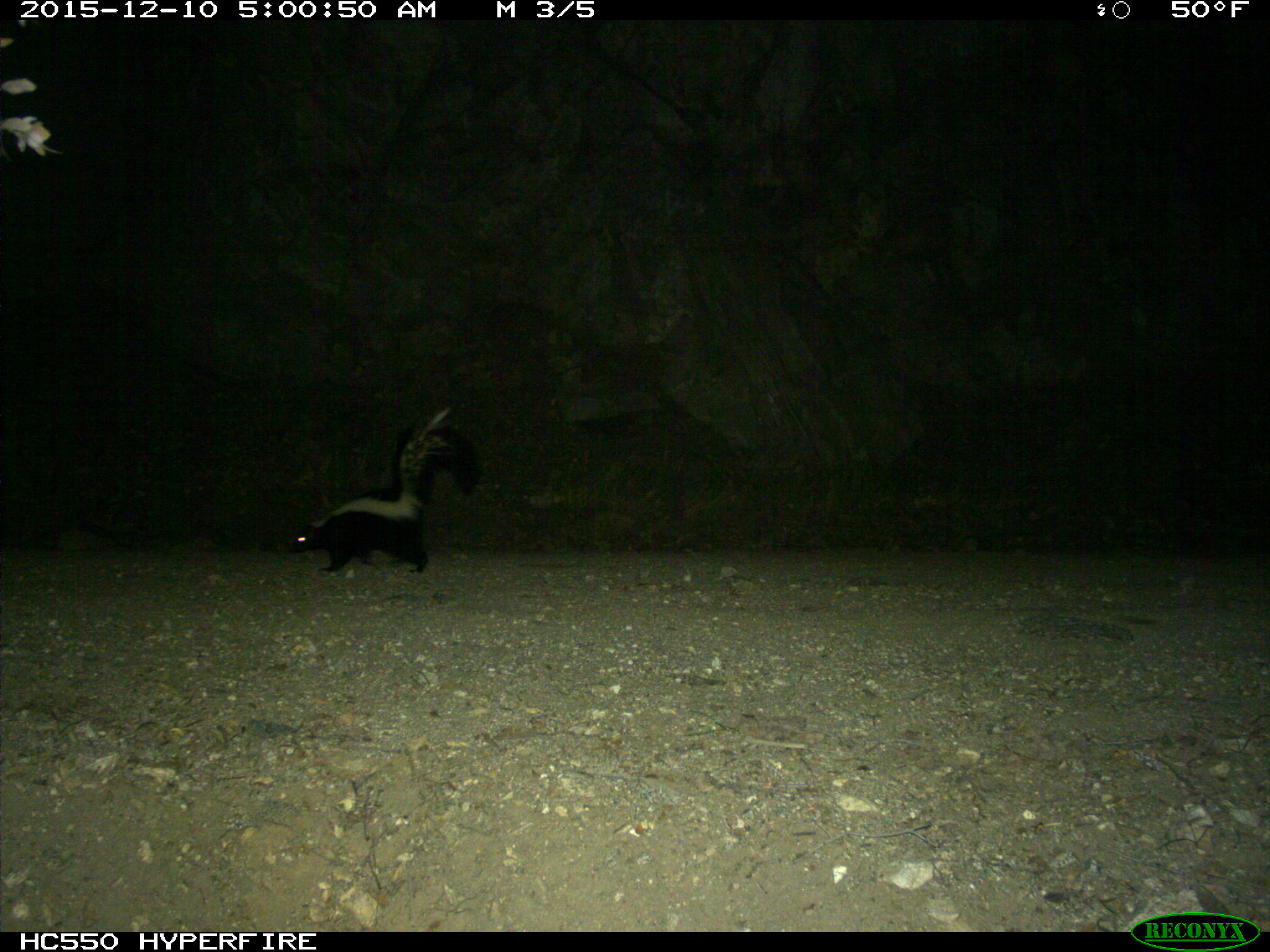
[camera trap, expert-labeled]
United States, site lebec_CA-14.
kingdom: Animalia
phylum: Chordata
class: Mammalia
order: Carnivora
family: Mephitidae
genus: Mephitis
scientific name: Mephitis mephitis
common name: striped skunk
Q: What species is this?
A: Mephitis mephitis (striped skunk).